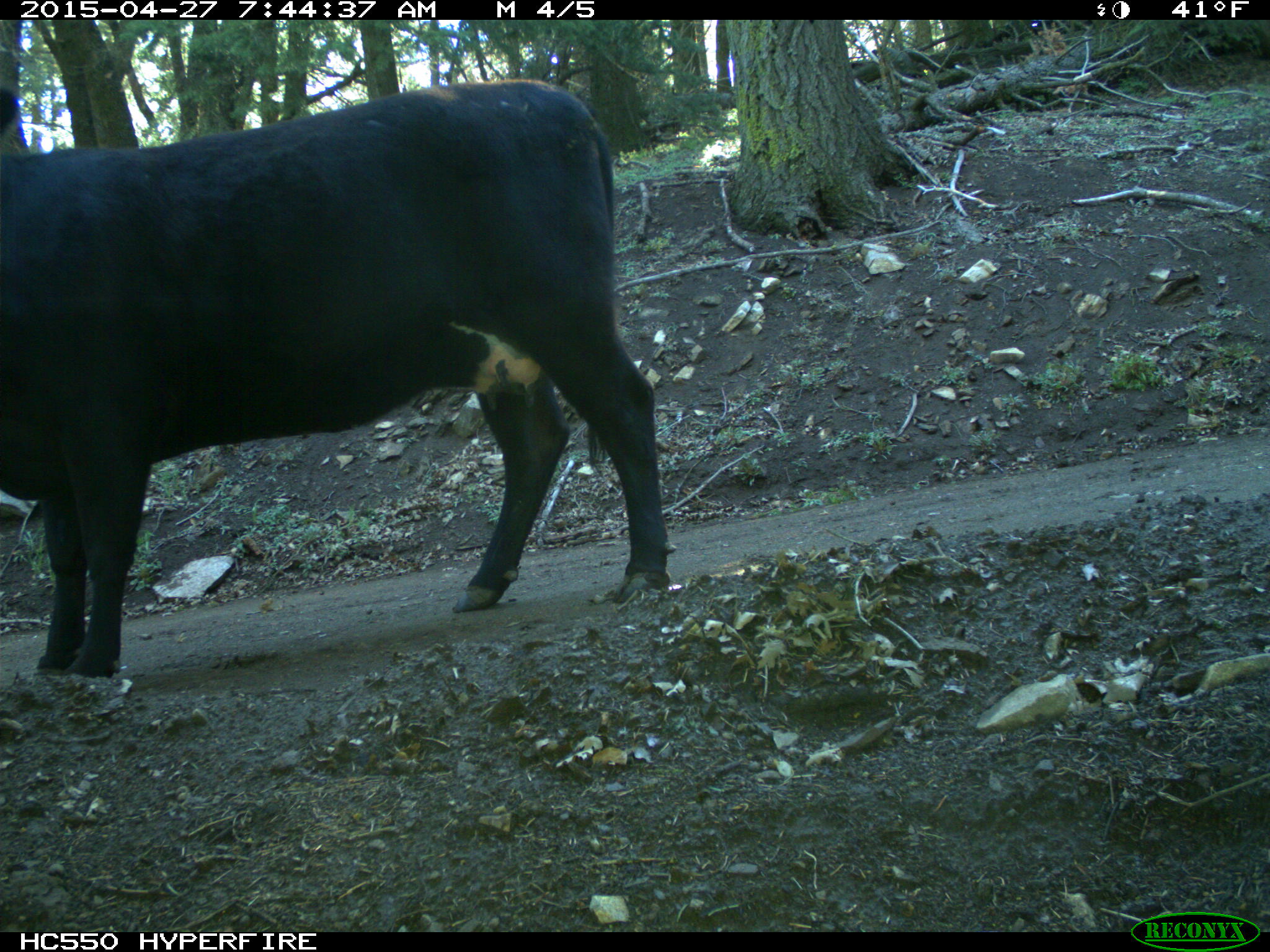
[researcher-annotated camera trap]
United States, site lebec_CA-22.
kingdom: Animalia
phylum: Chordata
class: Mammalia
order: Artiodactyla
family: Bovidae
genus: Bos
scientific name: Bos taurus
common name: domestic cow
Bos taurus (domestic cow).